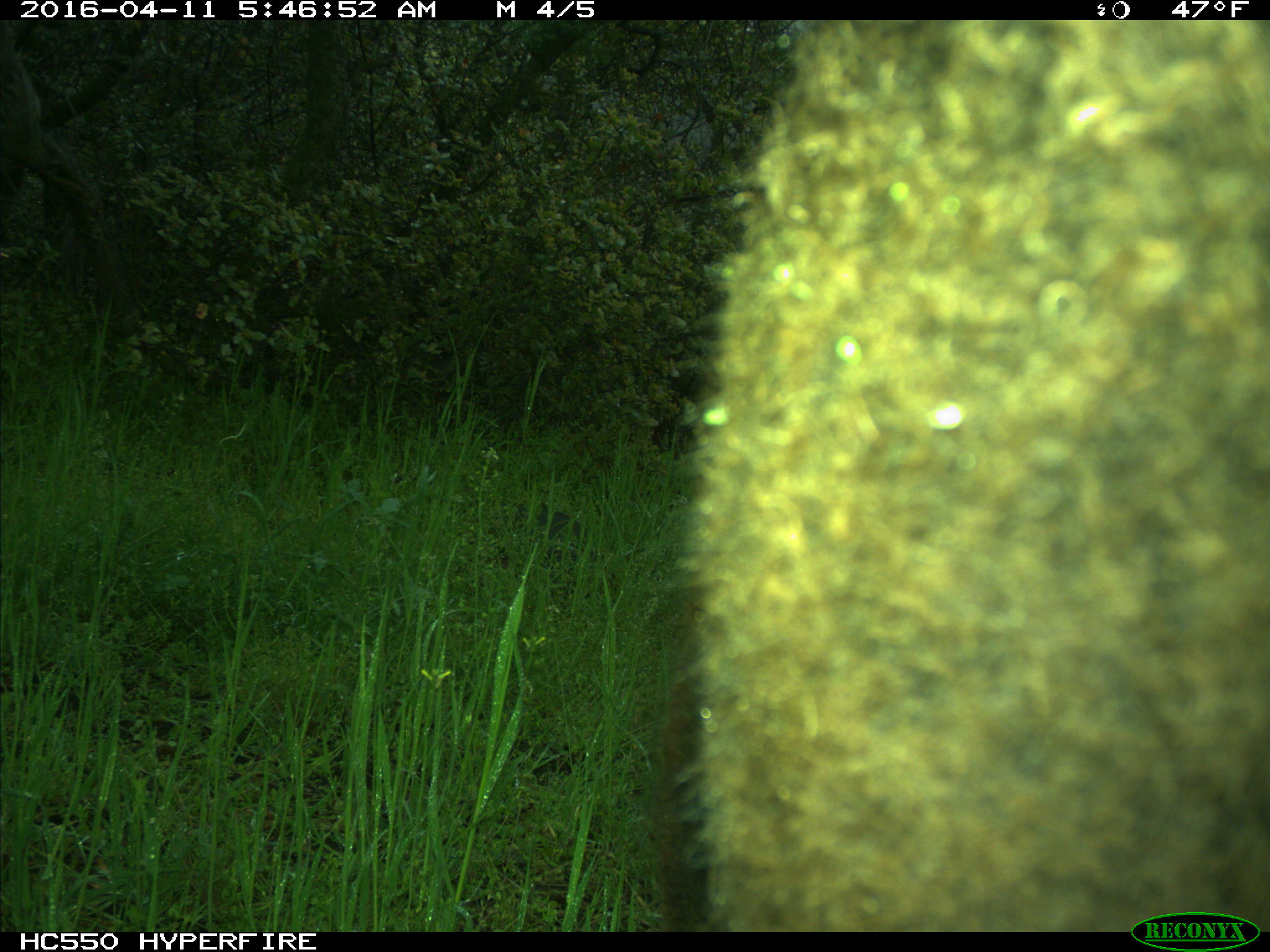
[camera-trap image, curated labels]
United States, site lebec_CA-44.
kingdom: Animalia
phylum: Chordata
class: Mammalia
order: Artiodactyla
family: Bovidae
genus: Bos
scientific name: Bos taurus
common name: domestic cow